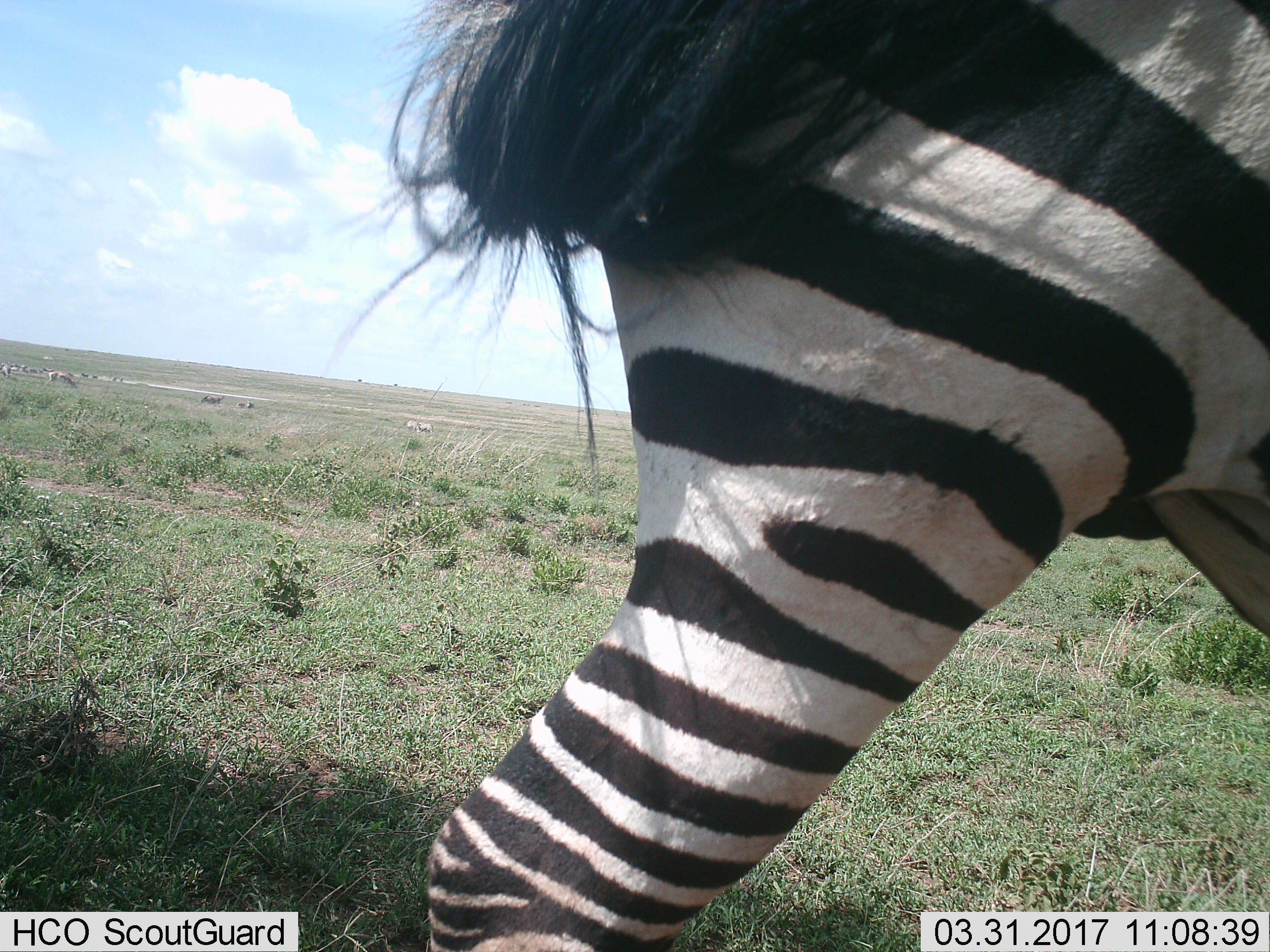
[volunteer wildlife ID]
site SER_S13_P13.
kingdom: Animalia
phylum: Chordata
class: Mammalia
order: Perissodactyla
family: Equidae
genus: Equus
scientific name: Equus quagga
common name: plains zebra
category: zebraplains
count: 1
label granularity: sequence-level